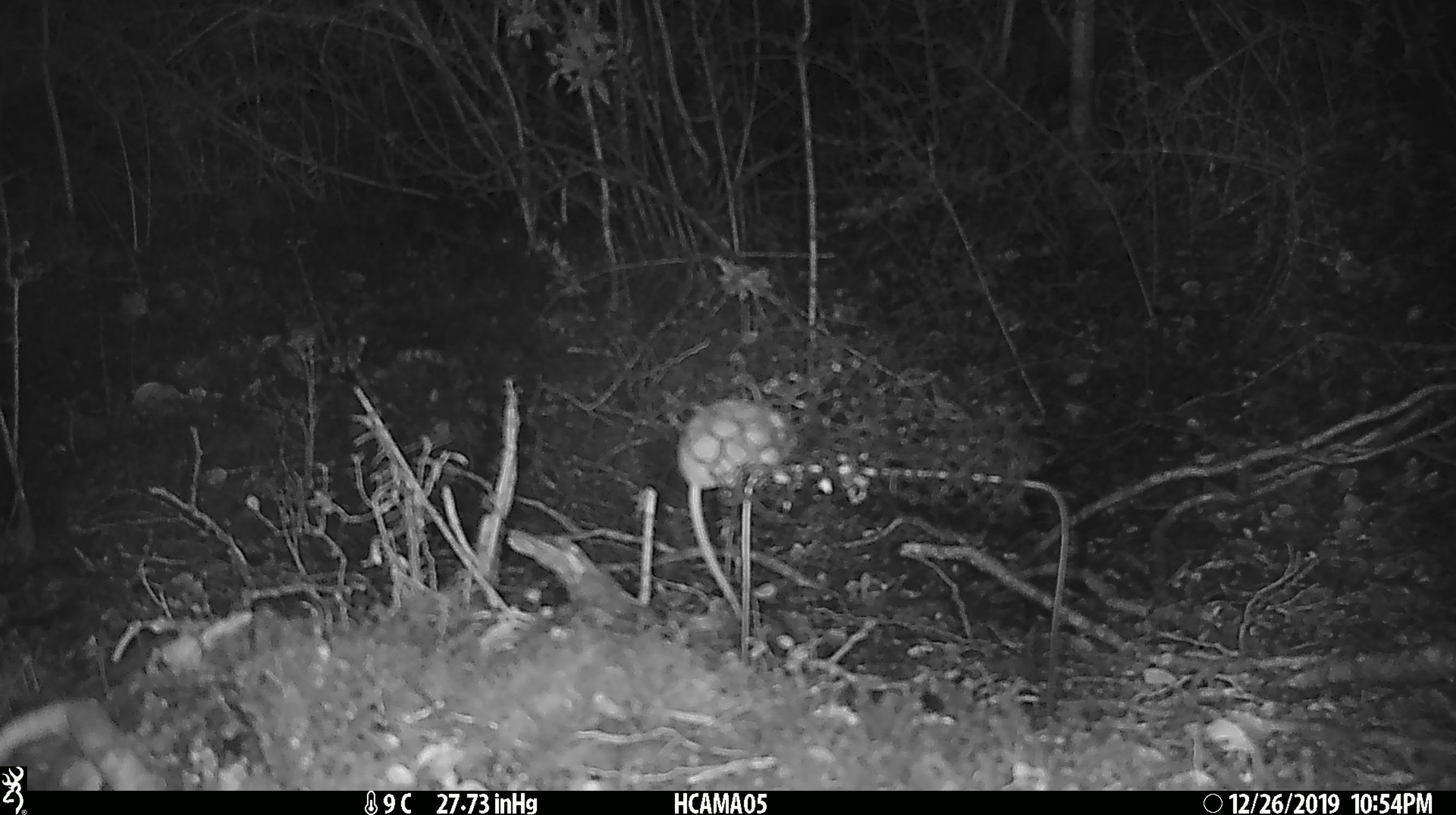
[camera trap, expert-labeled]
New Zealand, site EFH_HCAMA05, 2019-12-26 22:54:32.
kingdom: Animalia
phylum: Chordata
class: Mammalia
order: Rodentia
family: Muridae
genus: Mus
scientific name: Mus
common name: mouse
Mouse (Mus).